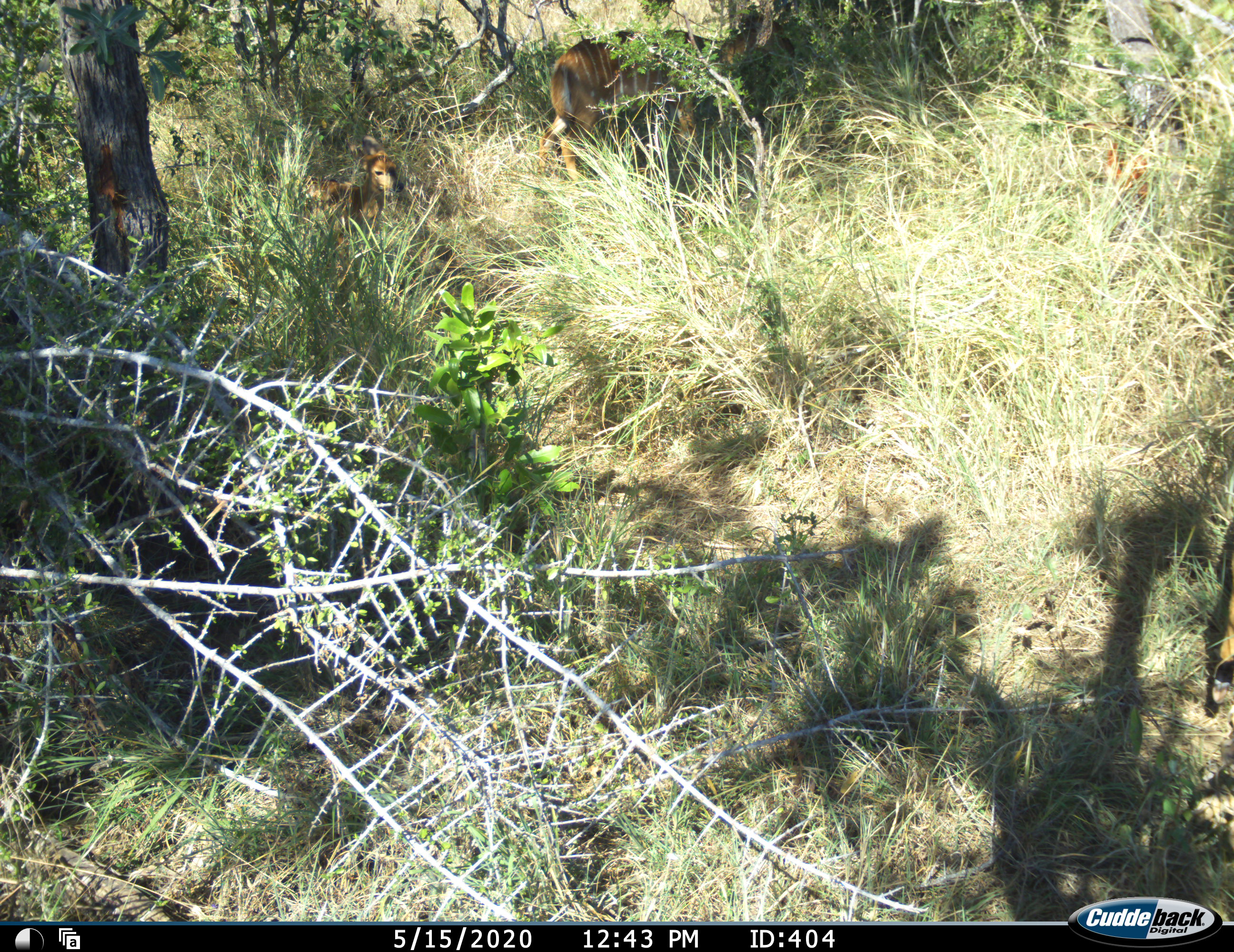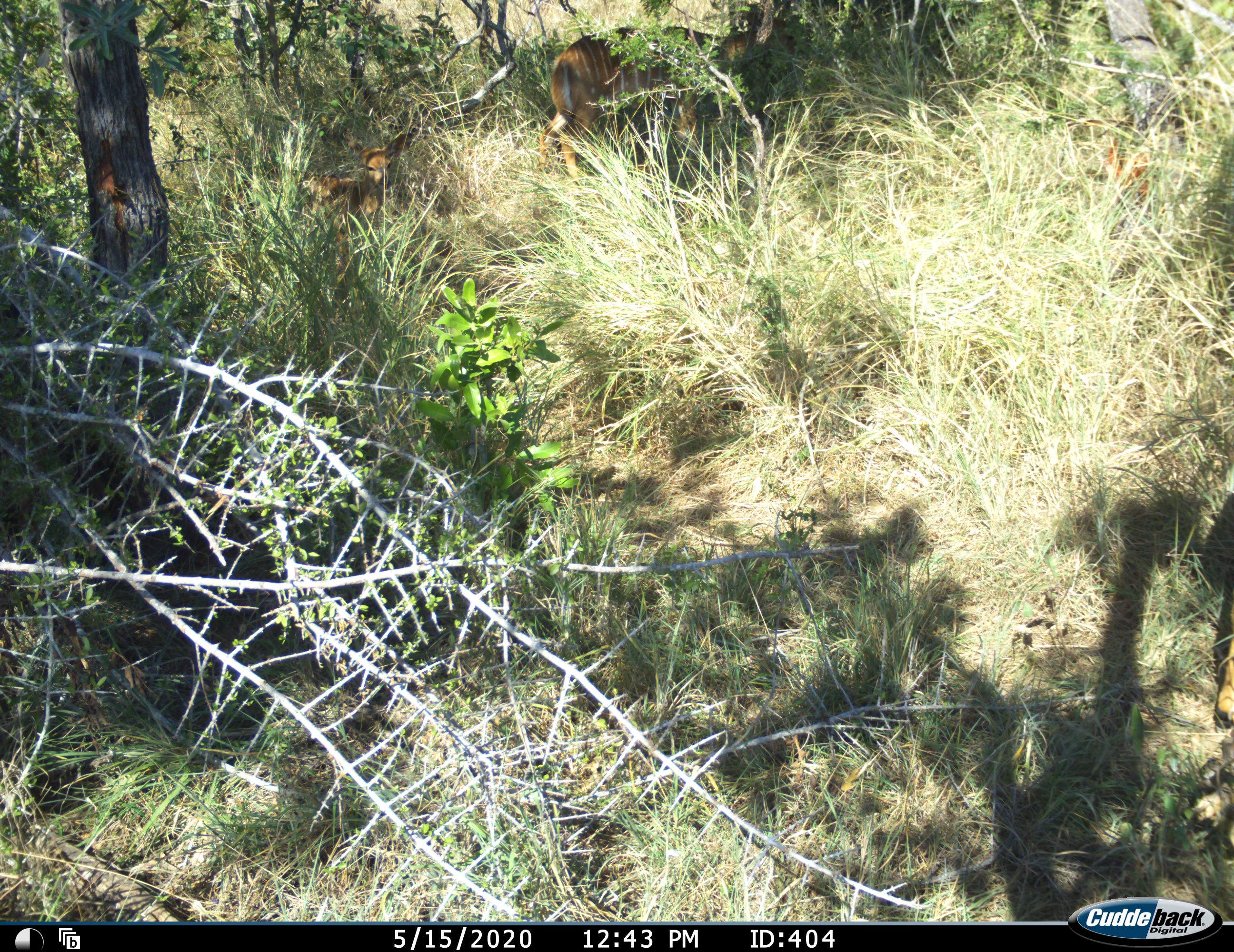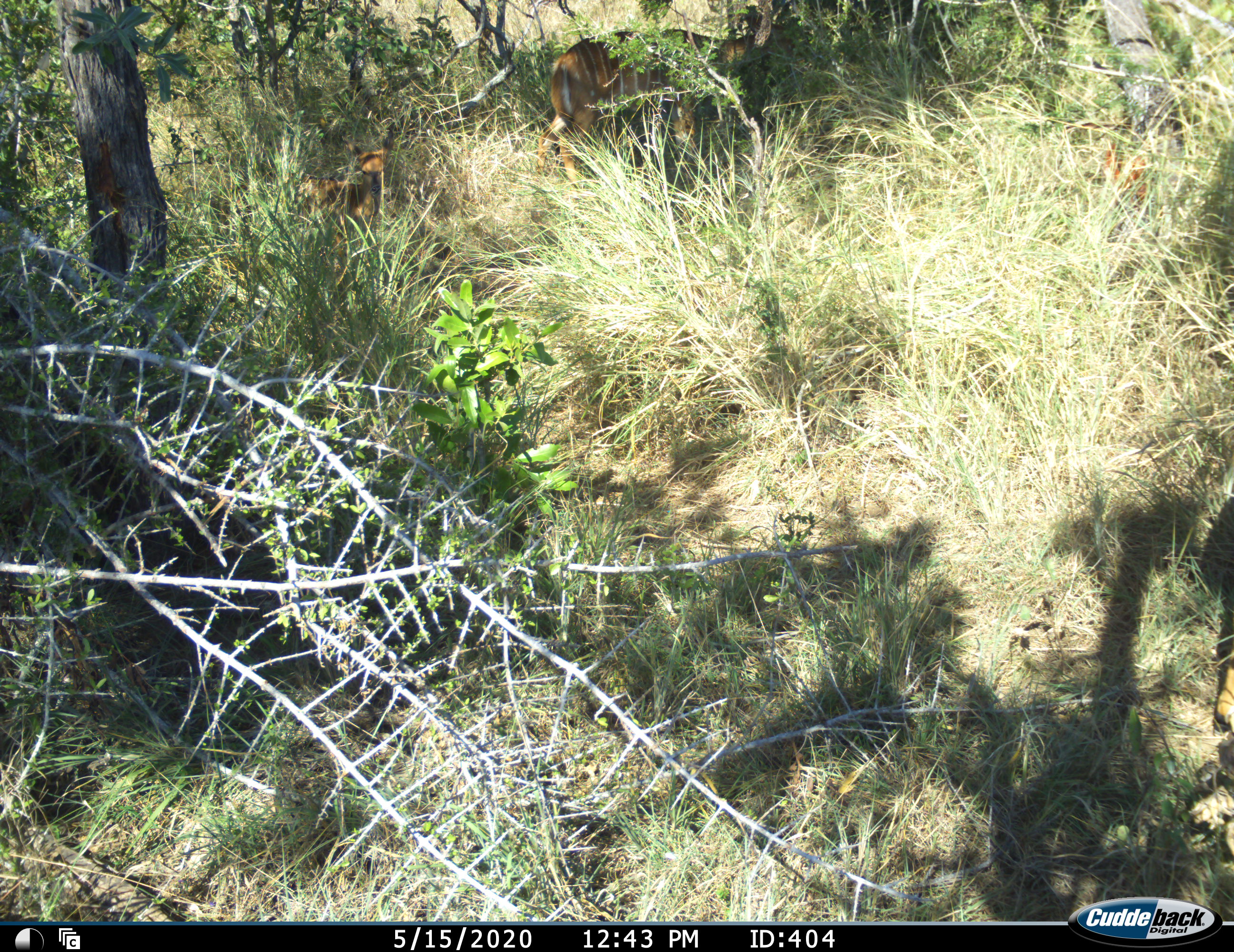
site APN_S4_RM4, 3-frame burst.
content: unidentified animal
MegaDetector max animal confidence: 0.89